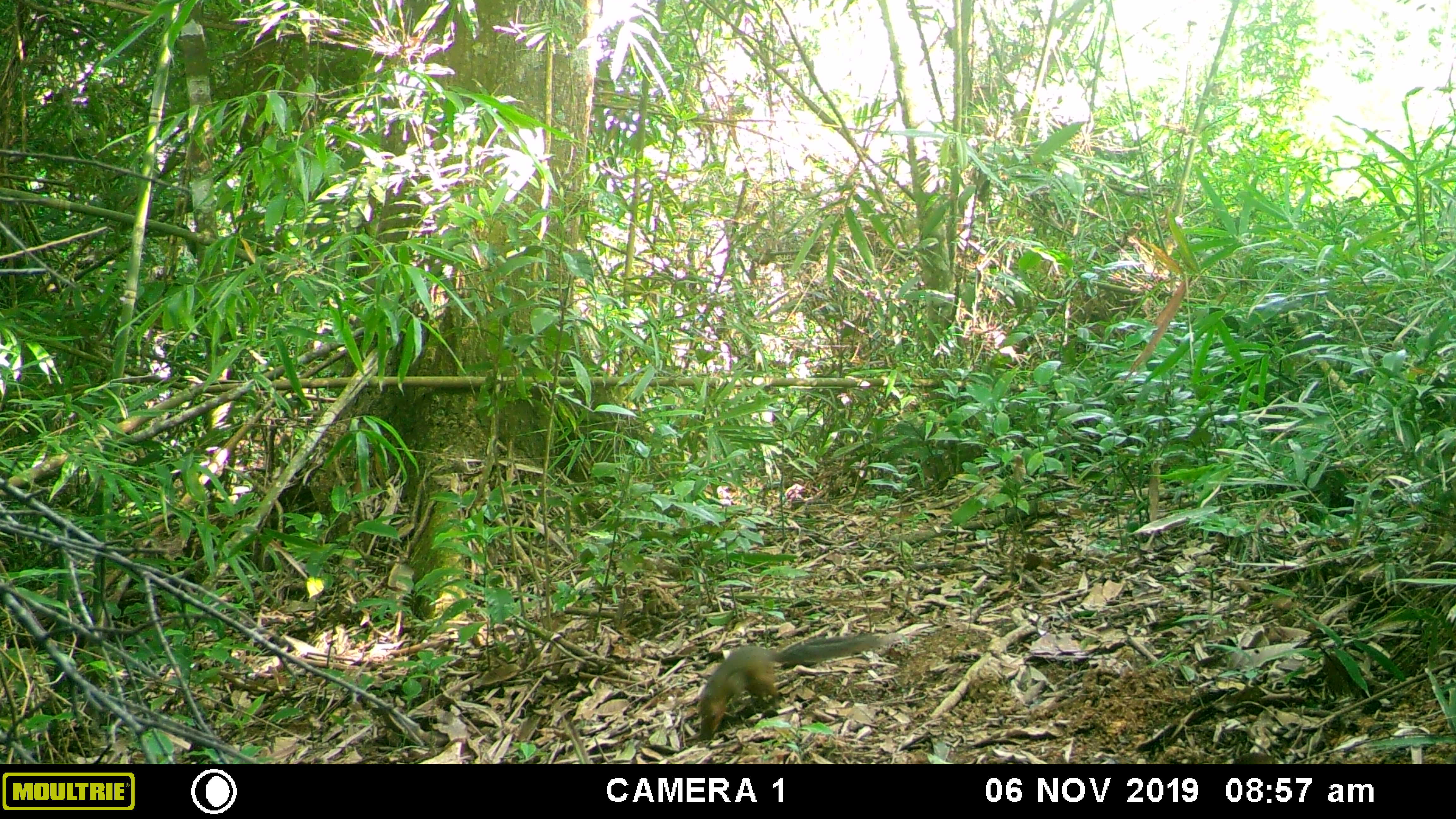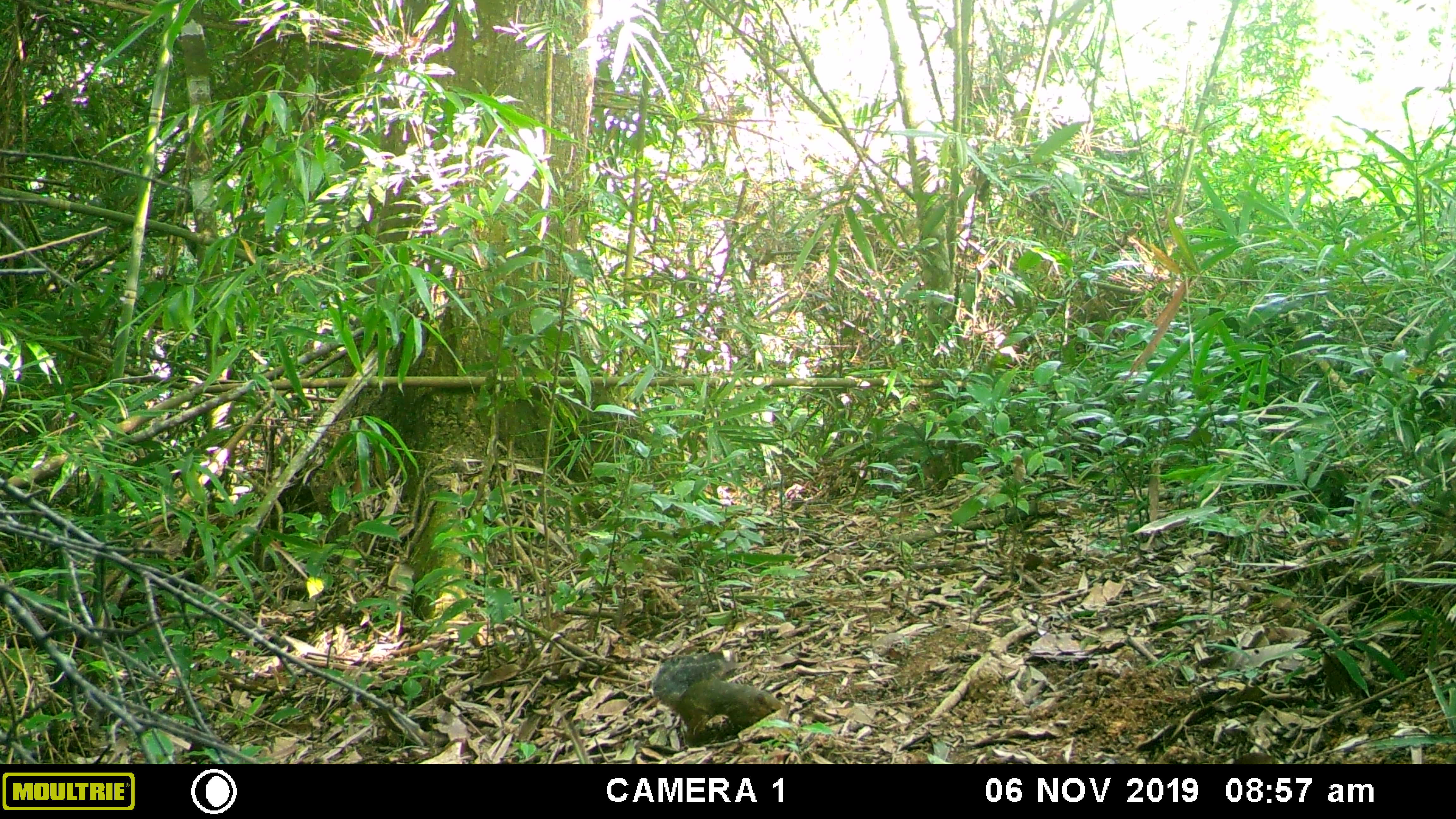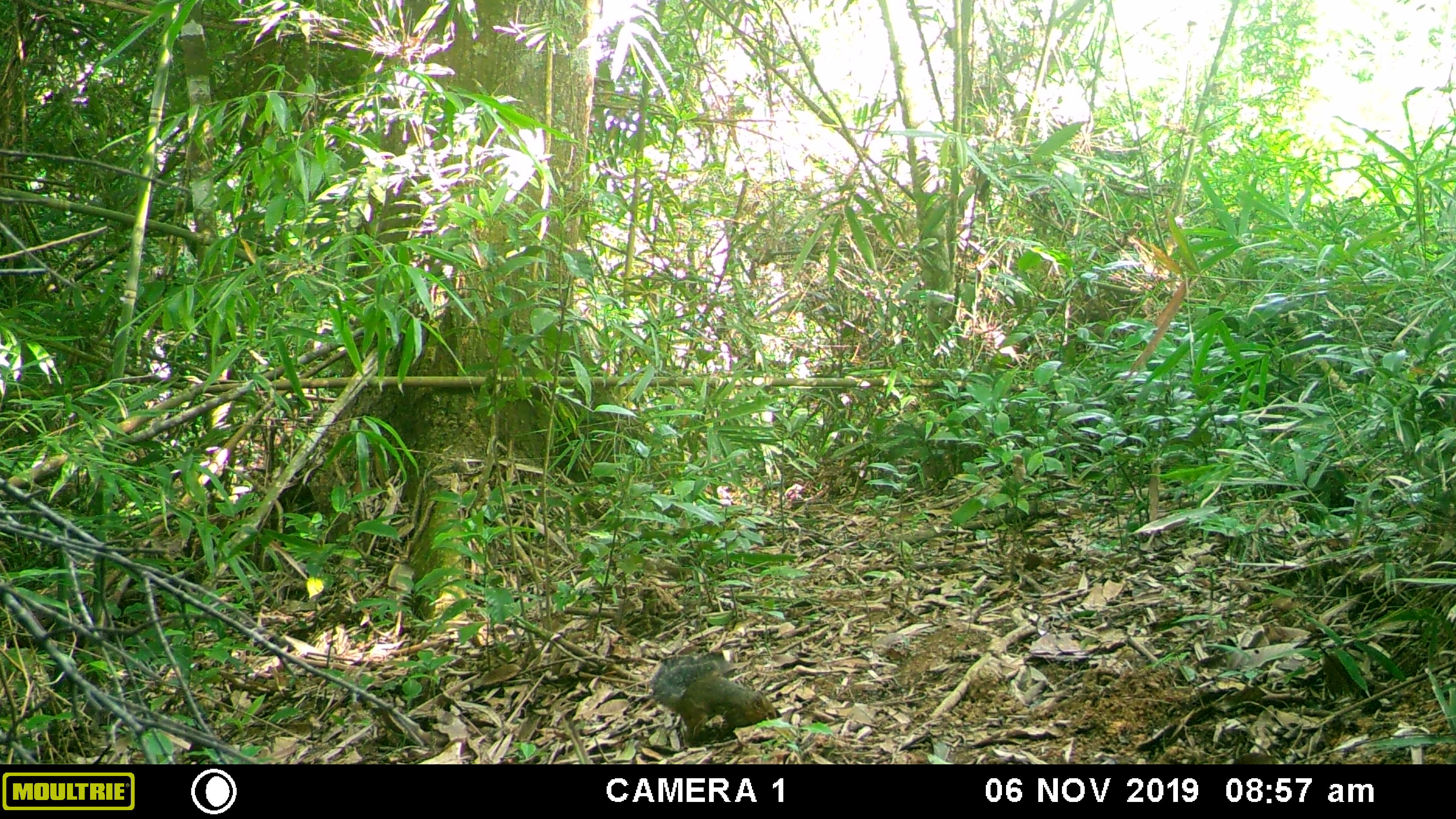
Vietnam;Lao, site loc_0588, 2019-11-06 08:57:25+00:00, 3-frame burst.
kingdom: Animalia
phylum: Chordata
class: Mammalia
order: Rodentia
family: Sciuridae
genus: Dremomys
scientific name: Dremomys rufigenis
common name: red-cheeked squirrel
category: red cheeked squirrel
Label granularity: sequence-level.